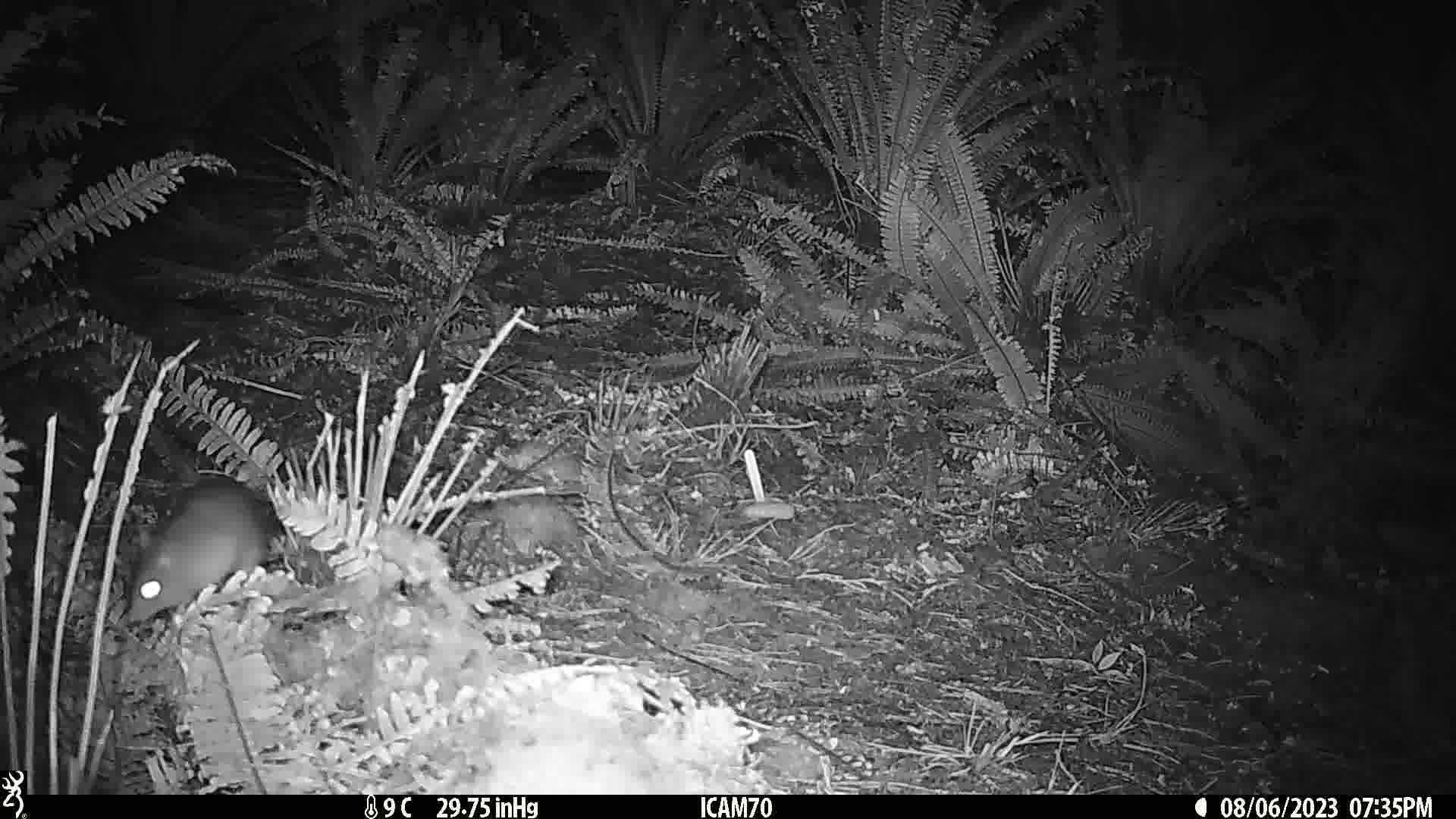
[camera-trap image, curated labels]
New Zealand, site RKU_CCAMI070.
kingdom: Animalia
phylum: Chordata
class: Mammalia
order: Rodentia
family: Muridae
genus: Rattus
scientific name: Rattus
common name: rat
Rat (Rattus).